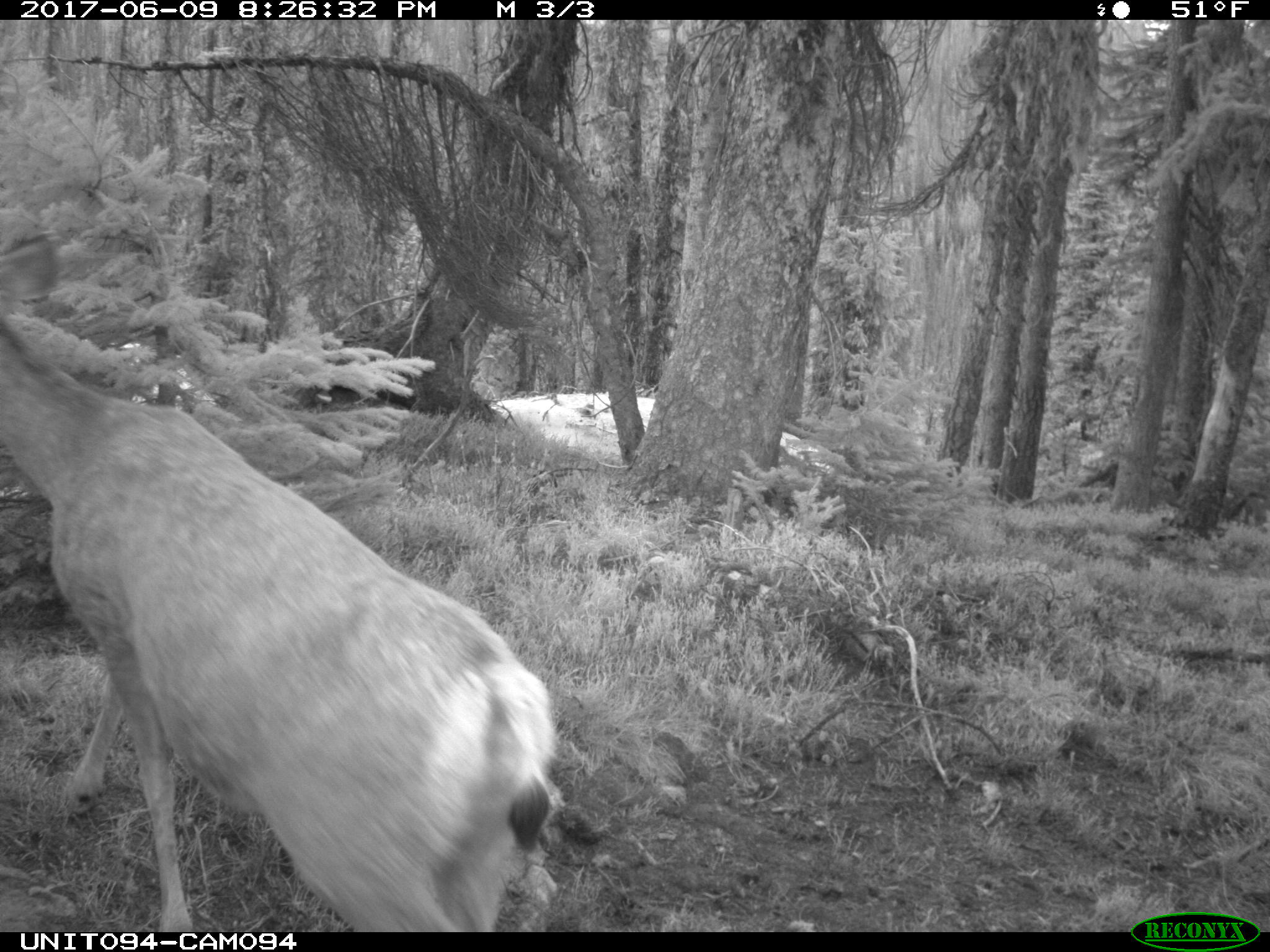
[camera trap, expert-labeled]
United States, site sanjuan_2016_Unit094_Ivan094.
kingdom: Animalia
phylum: Chordata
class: Mammalia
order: Artiodactyla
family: Cervidae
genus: Odocoileus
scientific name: Odocoileus hemionus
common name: mule deer